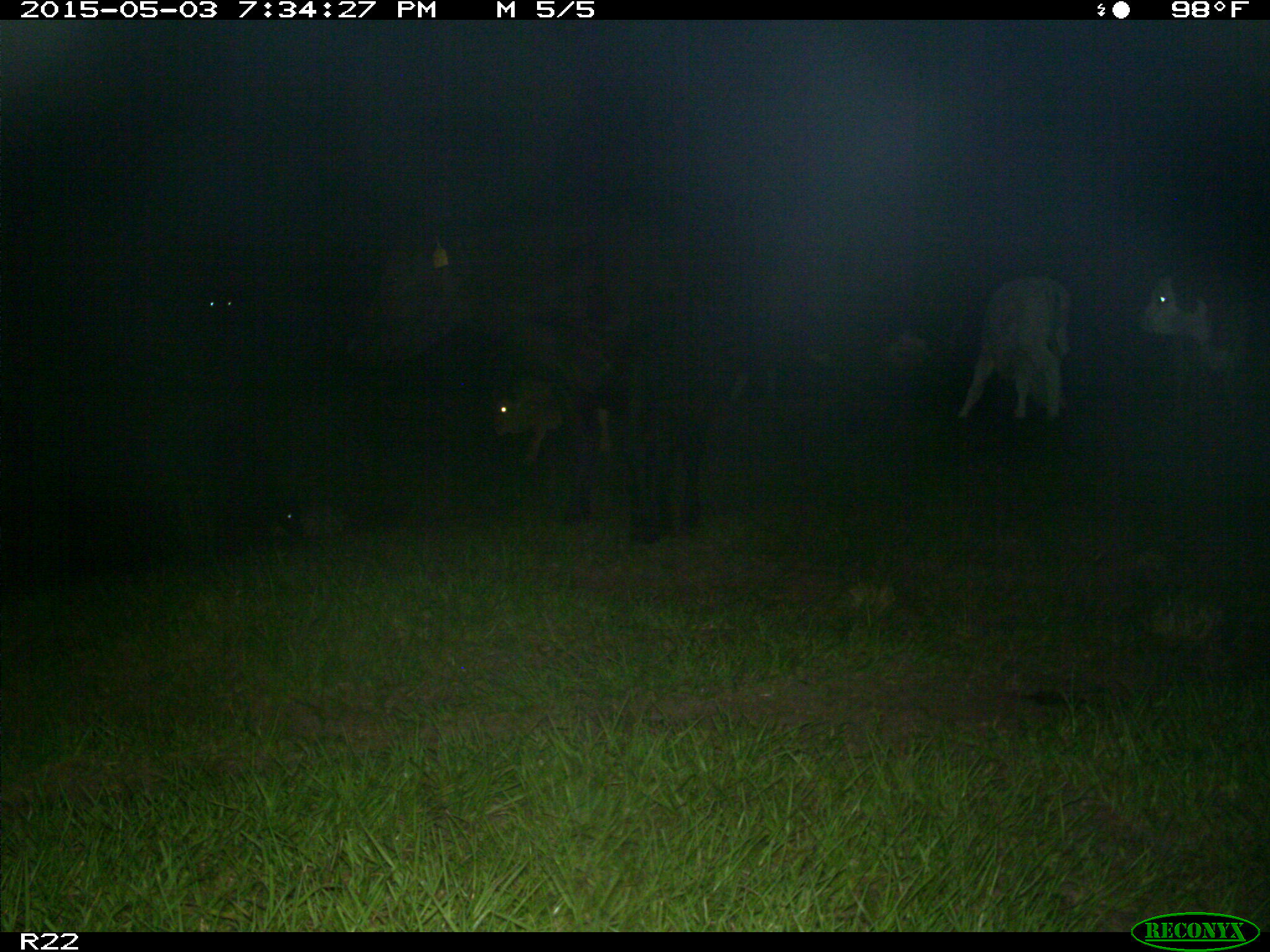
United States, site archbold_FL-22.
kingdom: Animalia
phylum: Chordata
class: Mammalia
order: Artiodactyla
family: Bovidae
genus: Bos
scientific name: Bos taurus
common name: domestic cow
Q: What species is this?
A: Bos taurus (domestic cow).